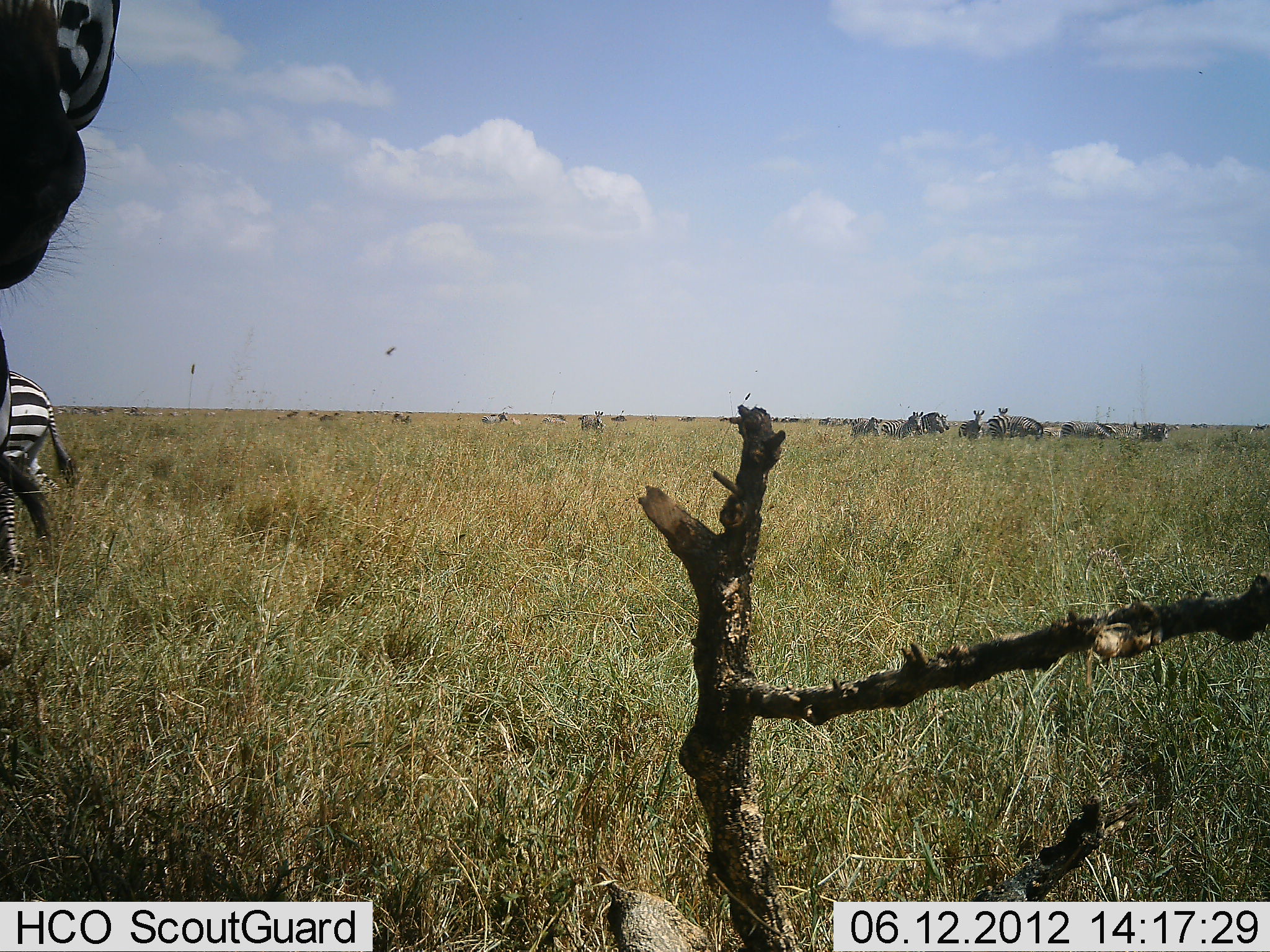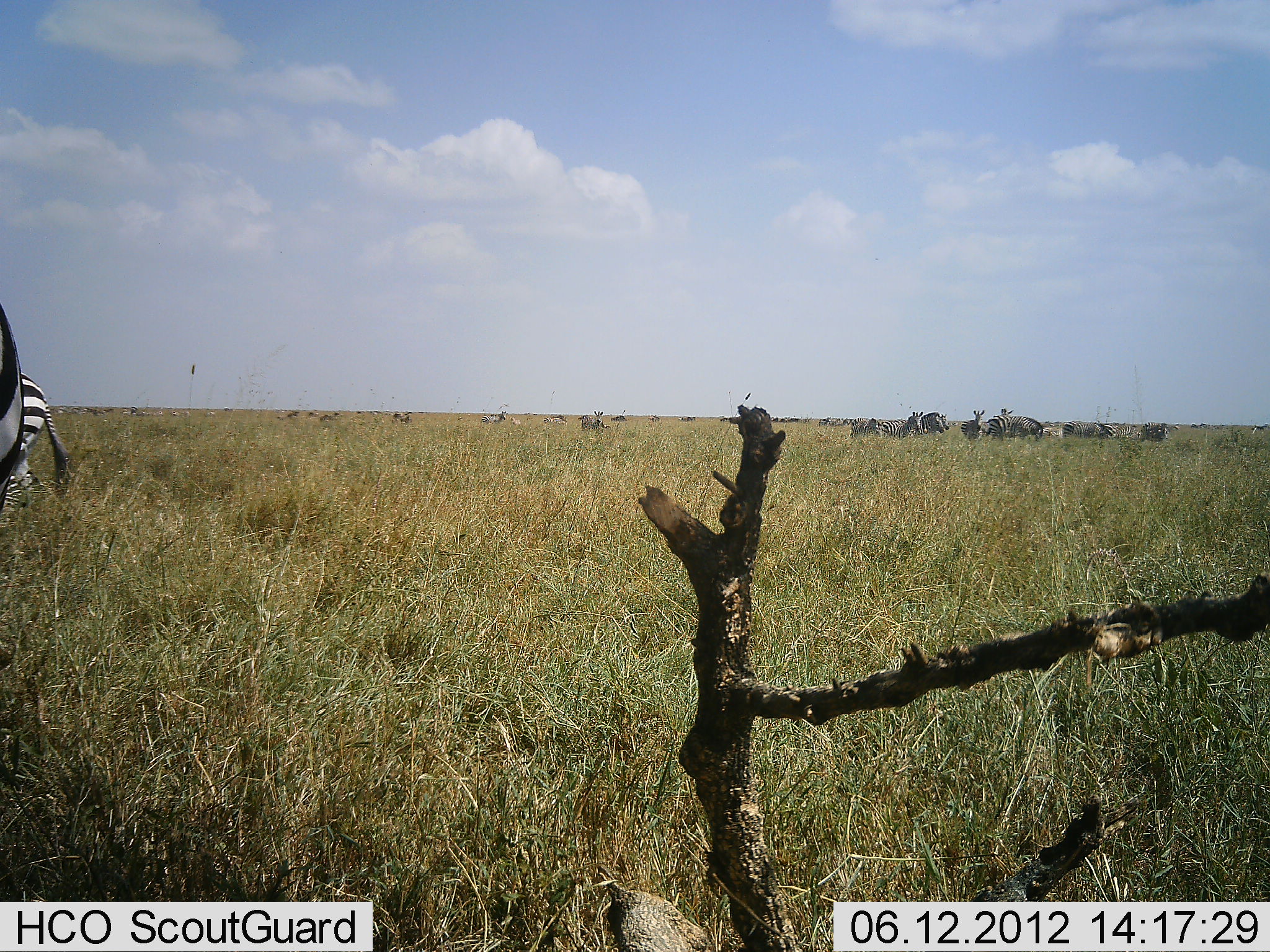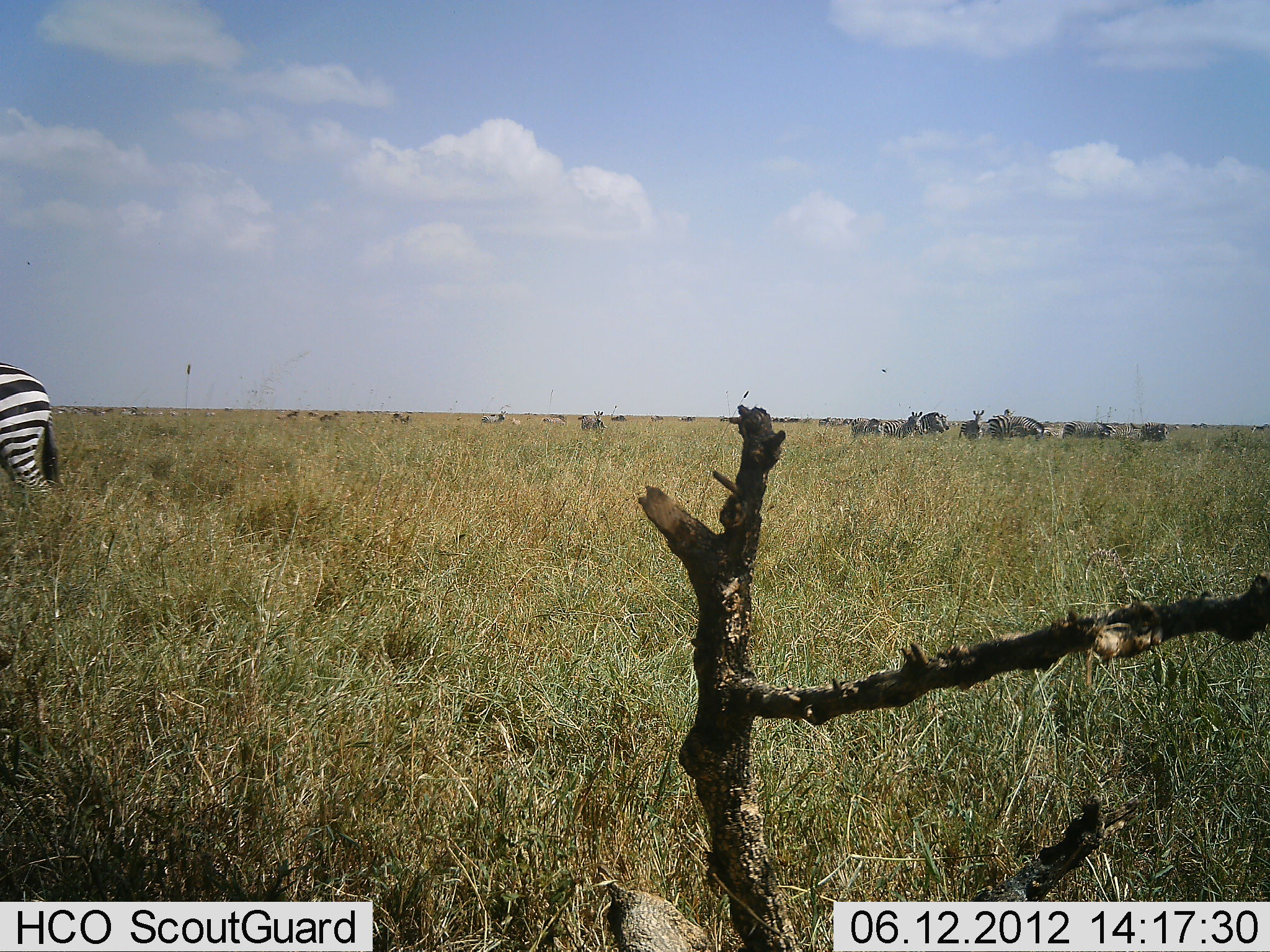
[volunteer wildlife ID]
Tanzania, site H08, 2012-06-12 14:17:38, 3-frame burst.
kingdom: Animalia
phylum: Chordata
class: Mammalia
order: Perissodactyla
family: Equidae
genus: Equus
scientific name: Equus quagga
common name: plains zebra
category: zebra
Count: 4.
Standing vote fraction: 85%.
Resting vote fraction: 0%.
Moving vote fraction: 31%.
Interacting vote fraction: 0%.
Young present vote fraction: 0%.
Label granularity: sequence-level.